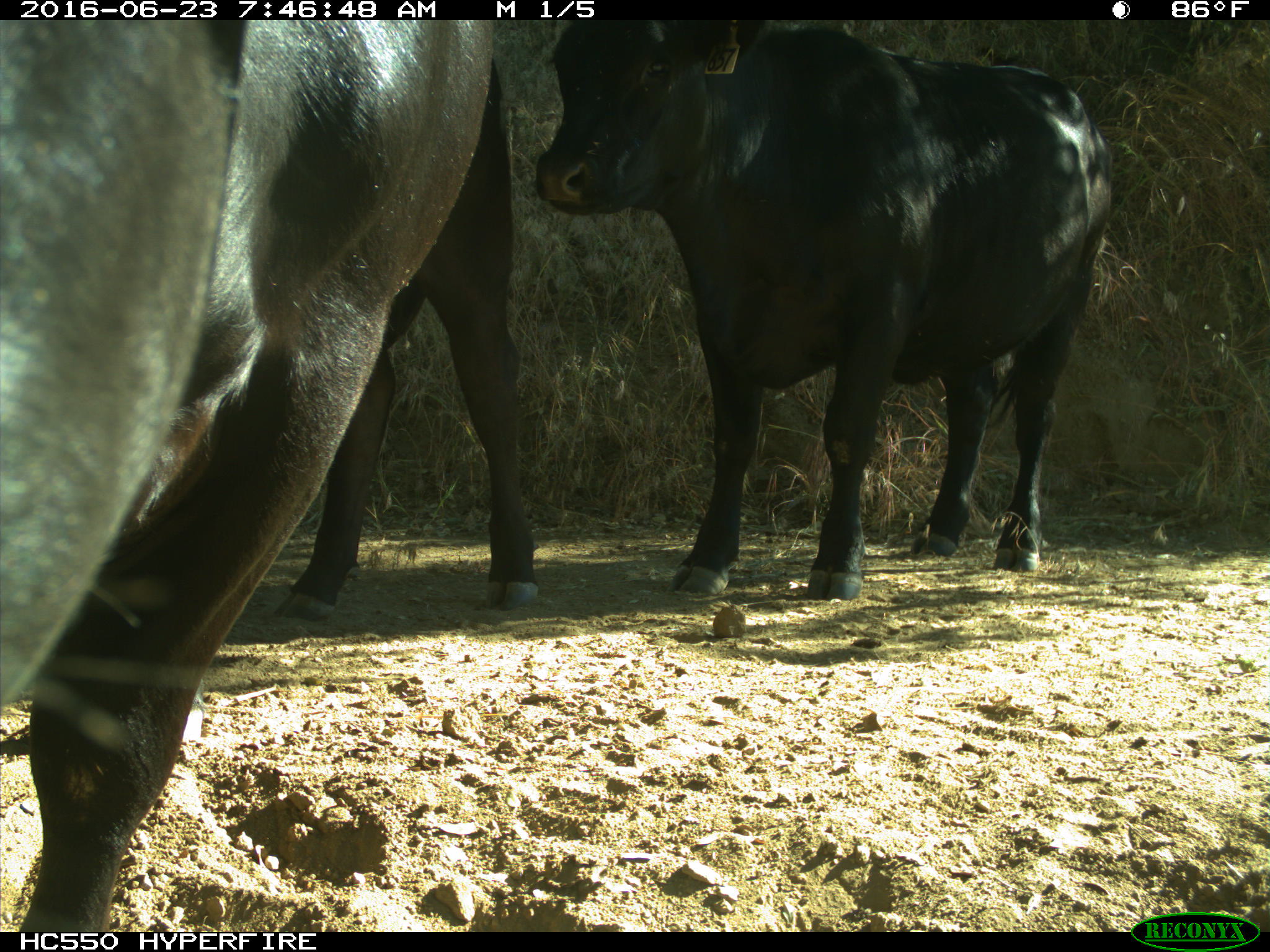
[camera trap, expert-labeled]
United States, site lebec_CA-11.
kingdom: Animalia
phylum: Chordata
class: Mammalia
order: Artiodactyla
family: Bovidae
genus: Bos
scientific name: Bos taurus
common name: domestic cow